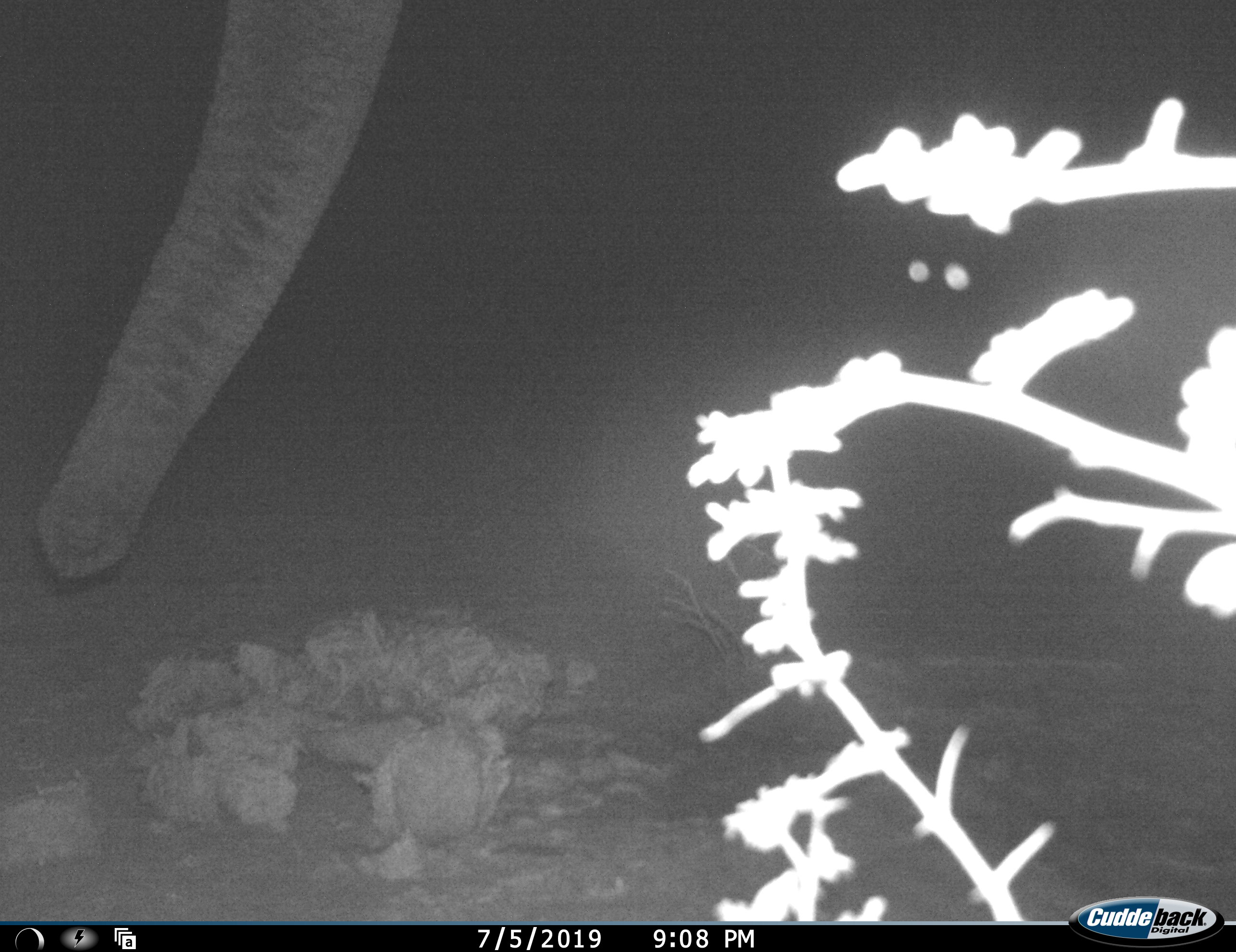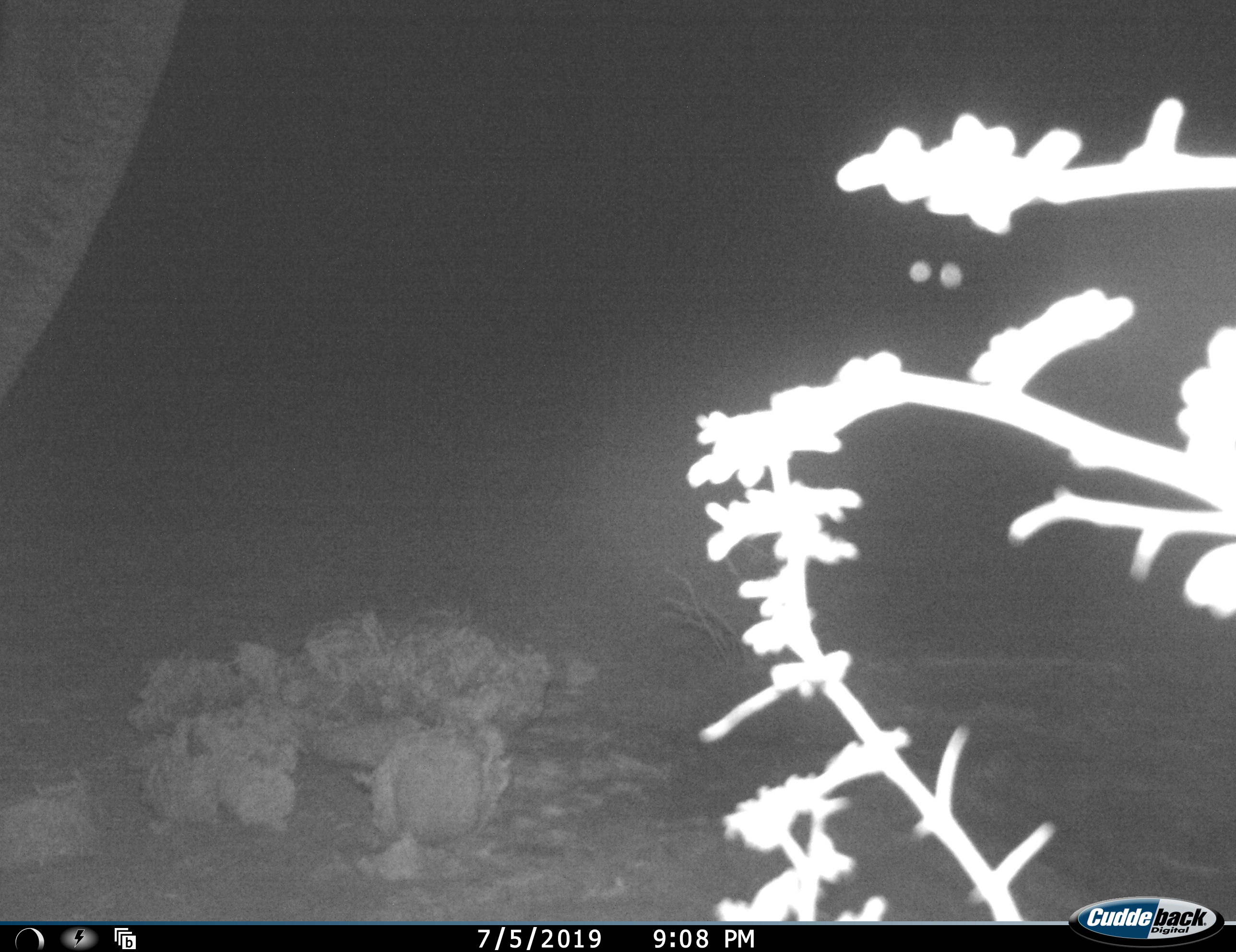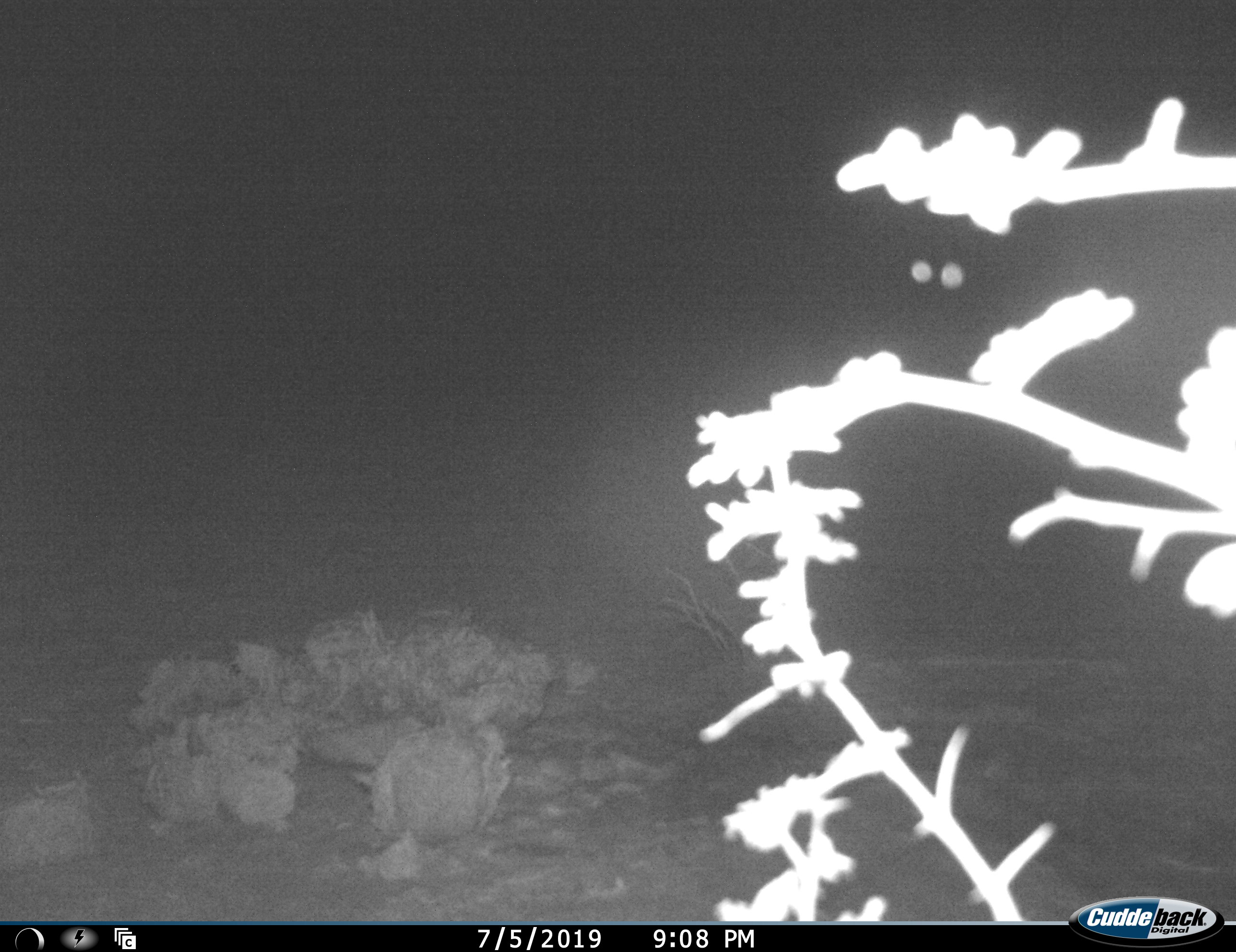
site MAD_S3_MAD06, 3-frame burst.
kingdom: Animalia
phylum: Chordata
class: Mammalia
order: Proboscidea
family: Elephantidae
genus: Loxodonta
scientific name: Loxodonta africana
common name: african bush elephant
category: elephant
Elephant (african bush elephant) (Loxodonta africana), count 1. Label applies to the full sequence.